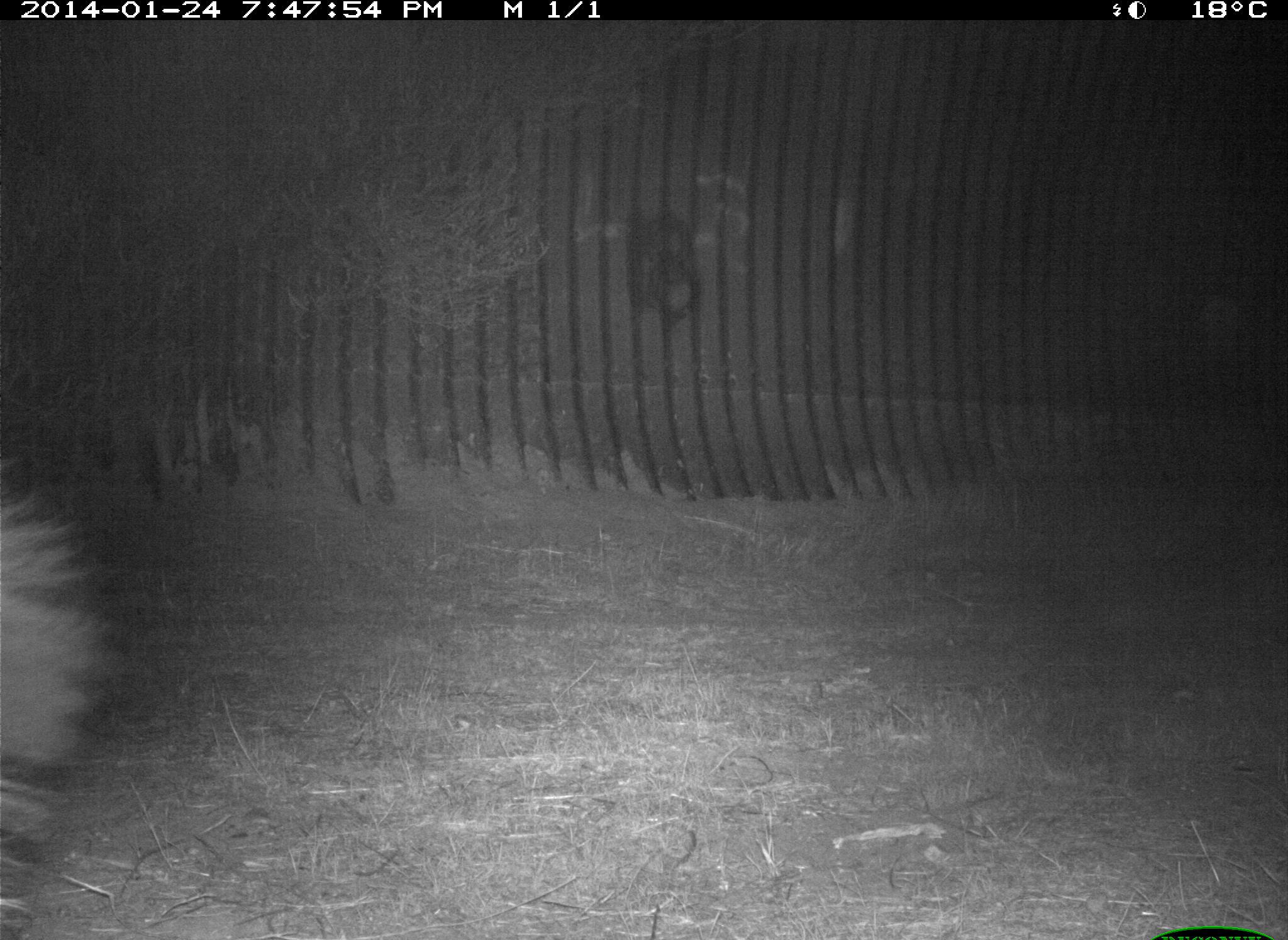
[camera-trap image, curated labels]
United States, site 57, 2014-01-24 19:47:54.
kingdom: Animalia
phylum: Chordata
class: Mammalia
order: Carnivora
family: Procyonidae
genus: Procyon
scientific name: Procyon lotor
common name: raccoon